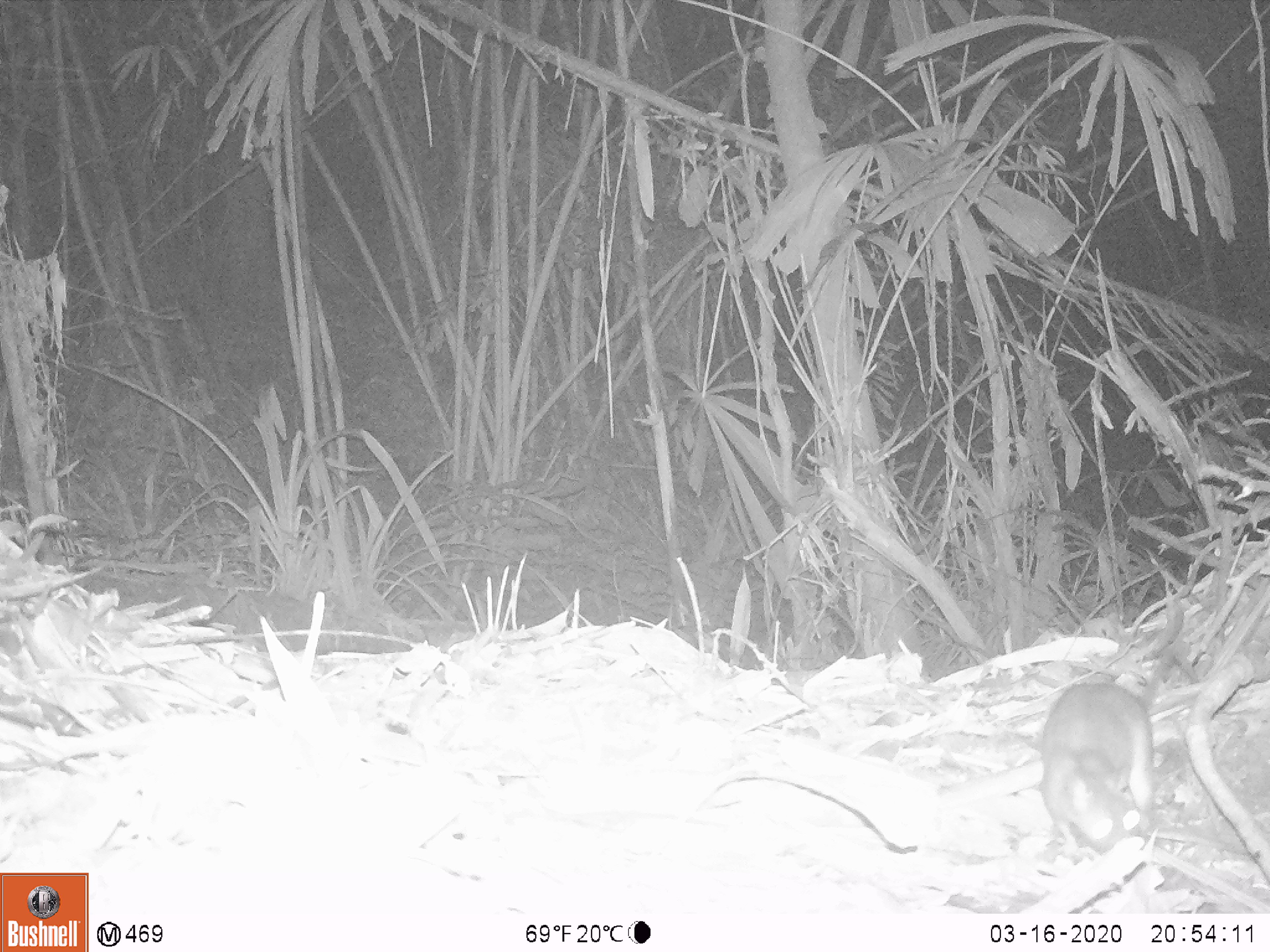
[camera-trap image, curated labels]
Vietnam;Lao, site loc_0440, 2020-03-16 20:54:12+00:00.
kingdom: Animalia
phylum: Chordata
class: Mammalia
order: Rodentia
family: Muridae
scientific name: Muridae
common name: old-world mice and rats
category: unidentified murid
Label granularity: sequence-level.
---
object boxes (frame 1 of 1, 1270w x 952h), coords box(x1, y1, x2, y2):
unidentified murid: box(1037, 648, 1177, 852)